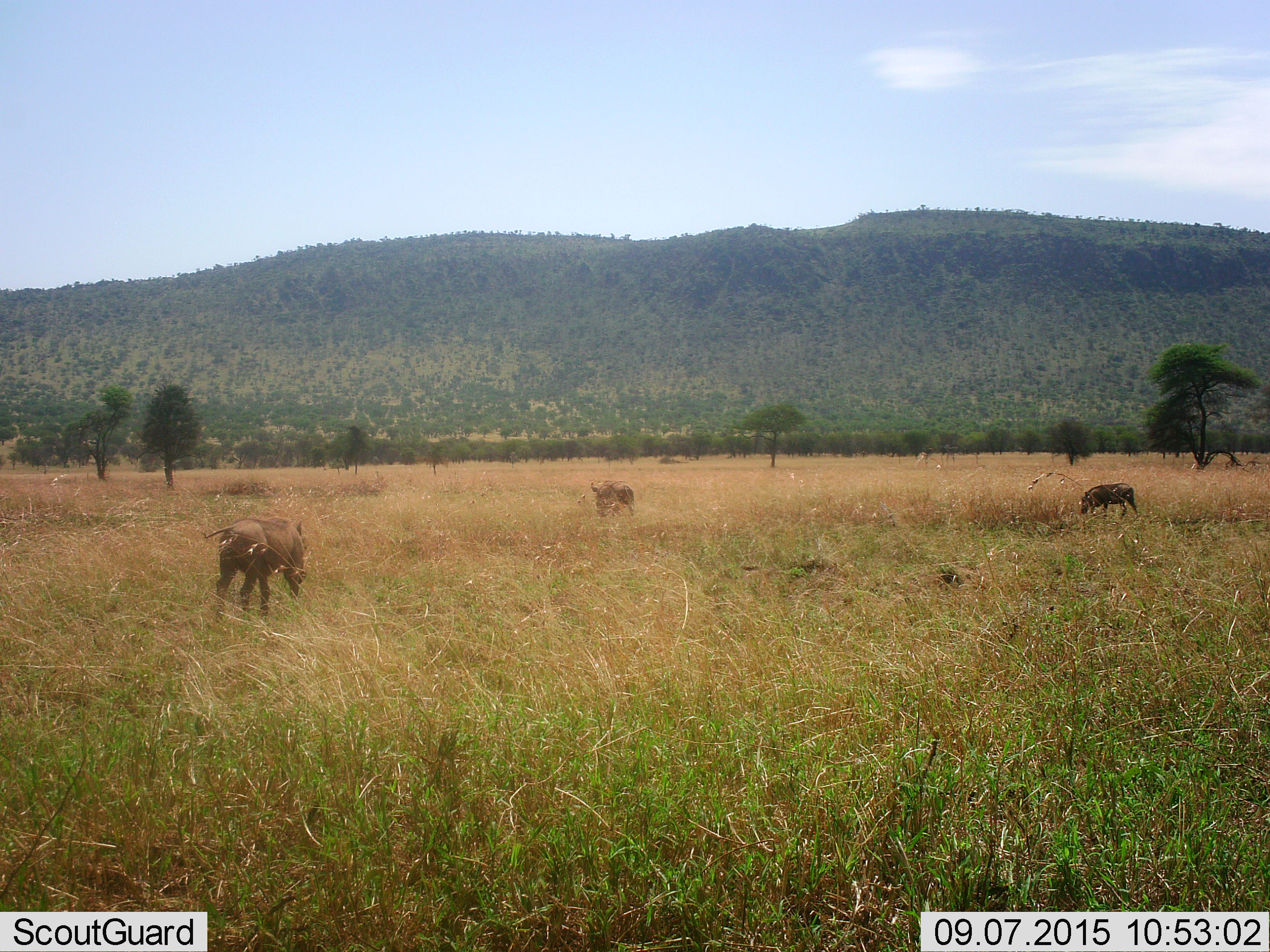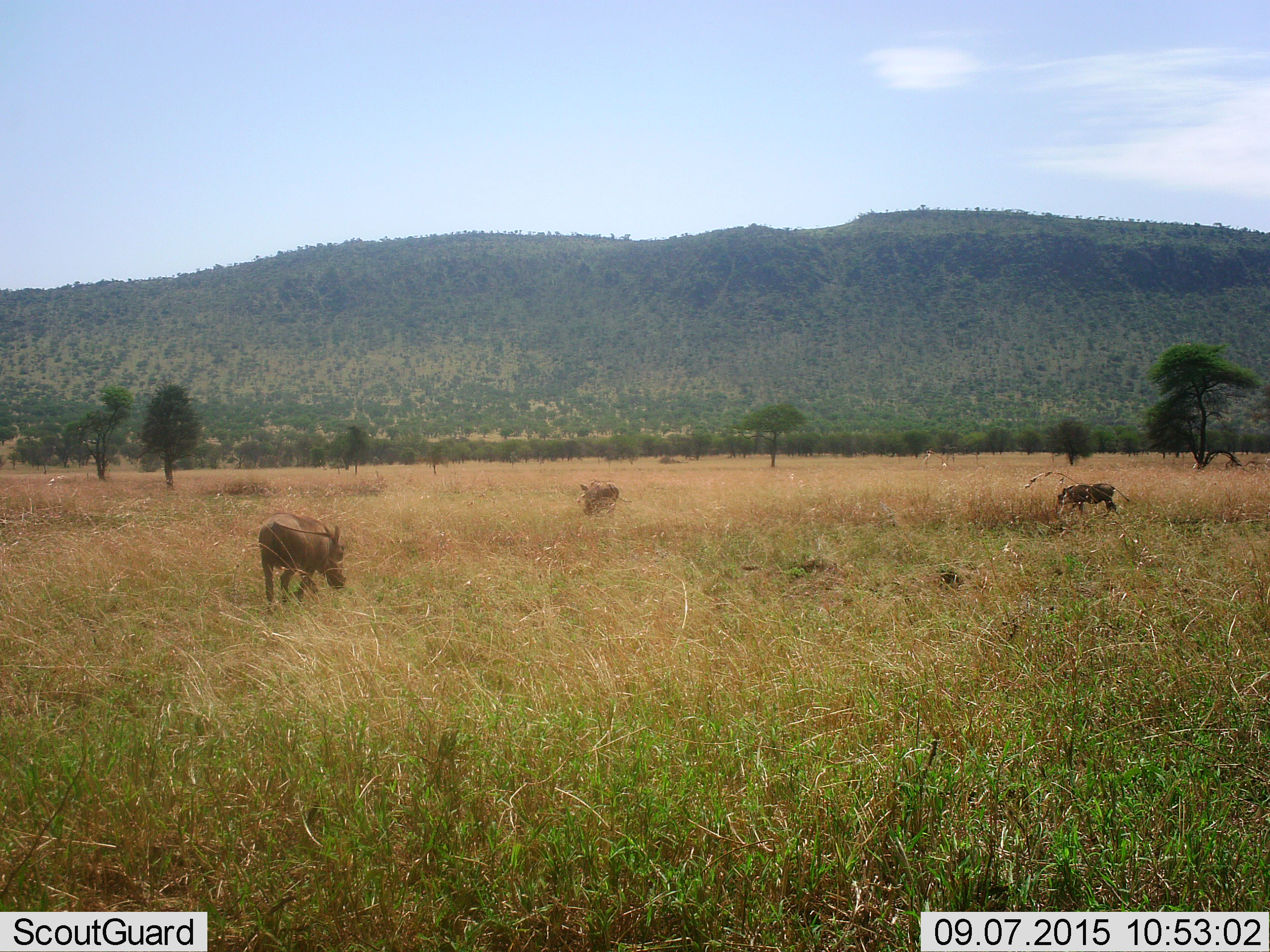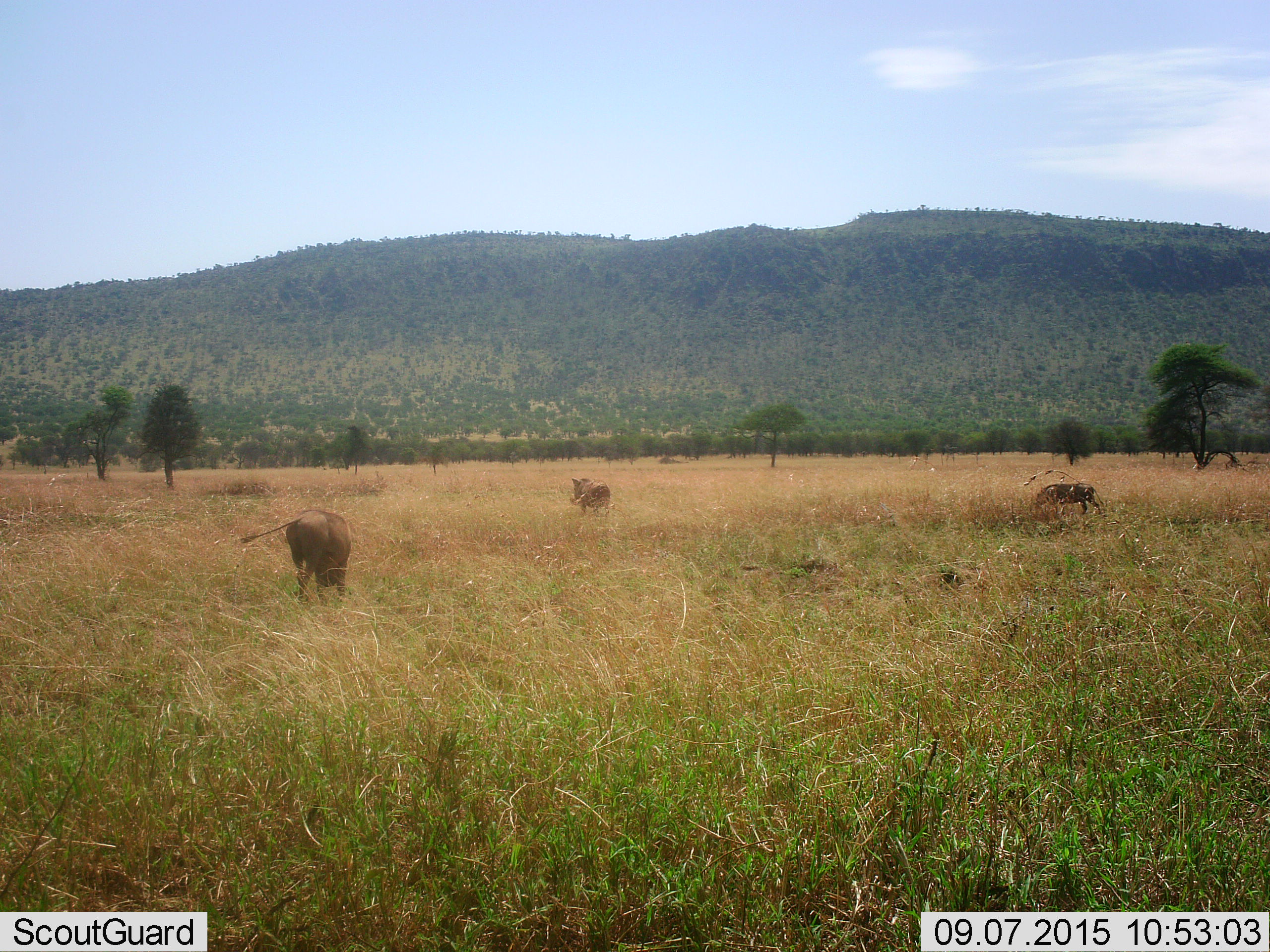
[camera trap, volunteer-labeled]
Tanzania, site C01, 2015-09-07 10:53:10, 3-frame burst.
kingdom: Animalia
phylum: Chordata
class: Mammalia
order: Artiodactyla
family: Suidae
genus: Phacochoerus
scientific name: Phacochoerus africanus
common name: warthog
Warthog (Phacochoerus africanus), count 3. Behavior (volunteer vote fractions): standing 19%, resting 0%, moving 81%, interacting 0%. Young present (vote fraction): 12%. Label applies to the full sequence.